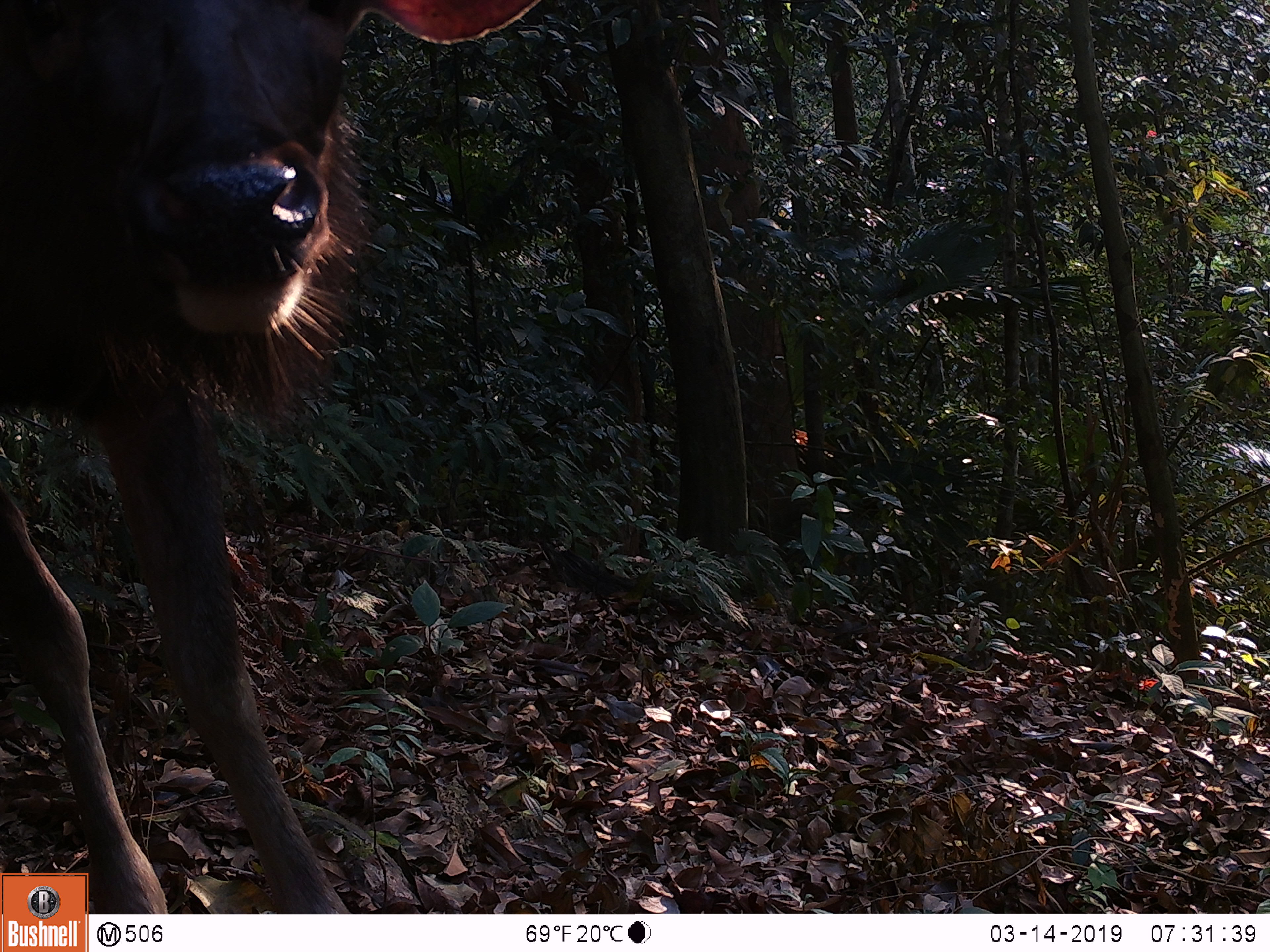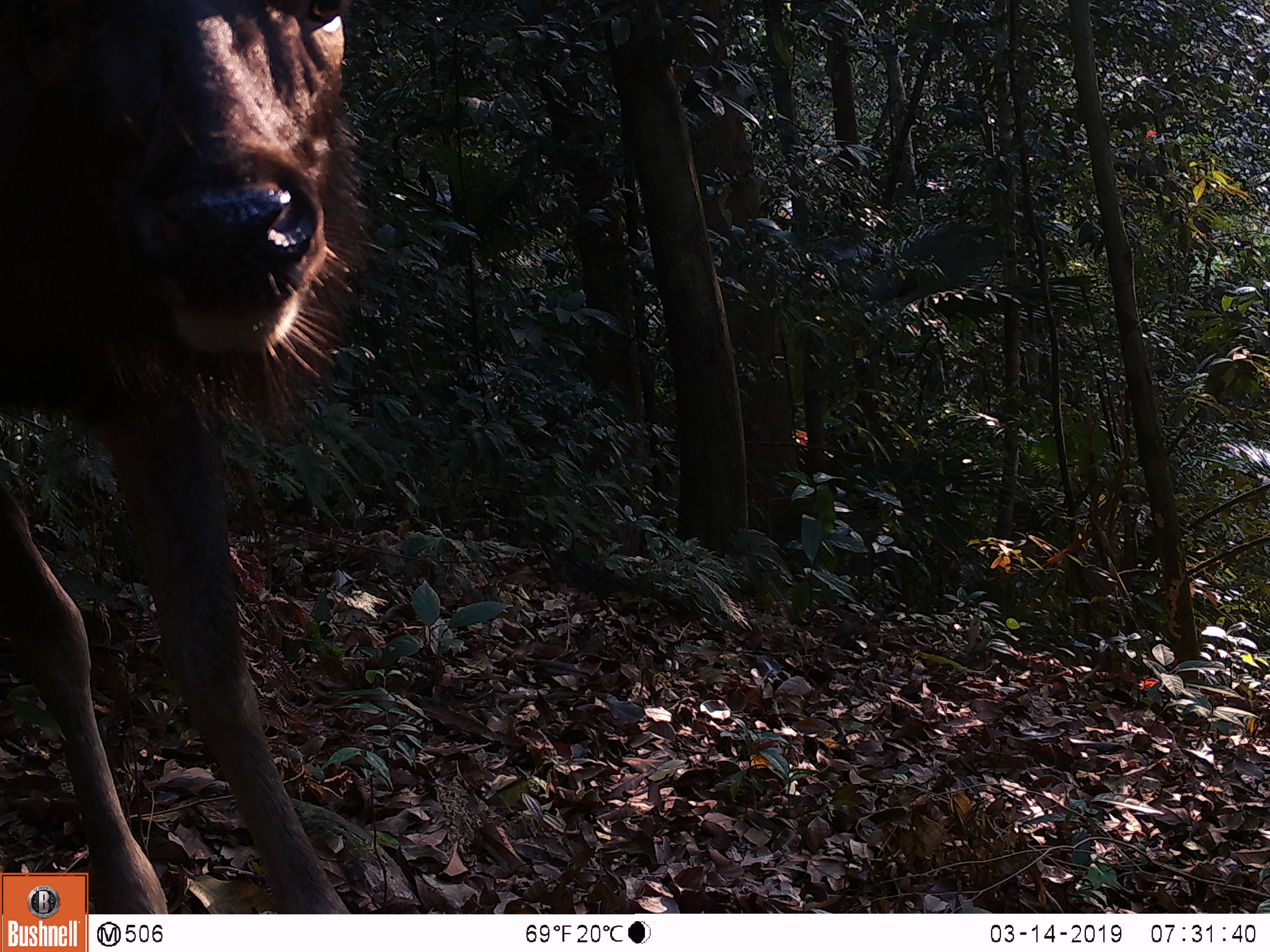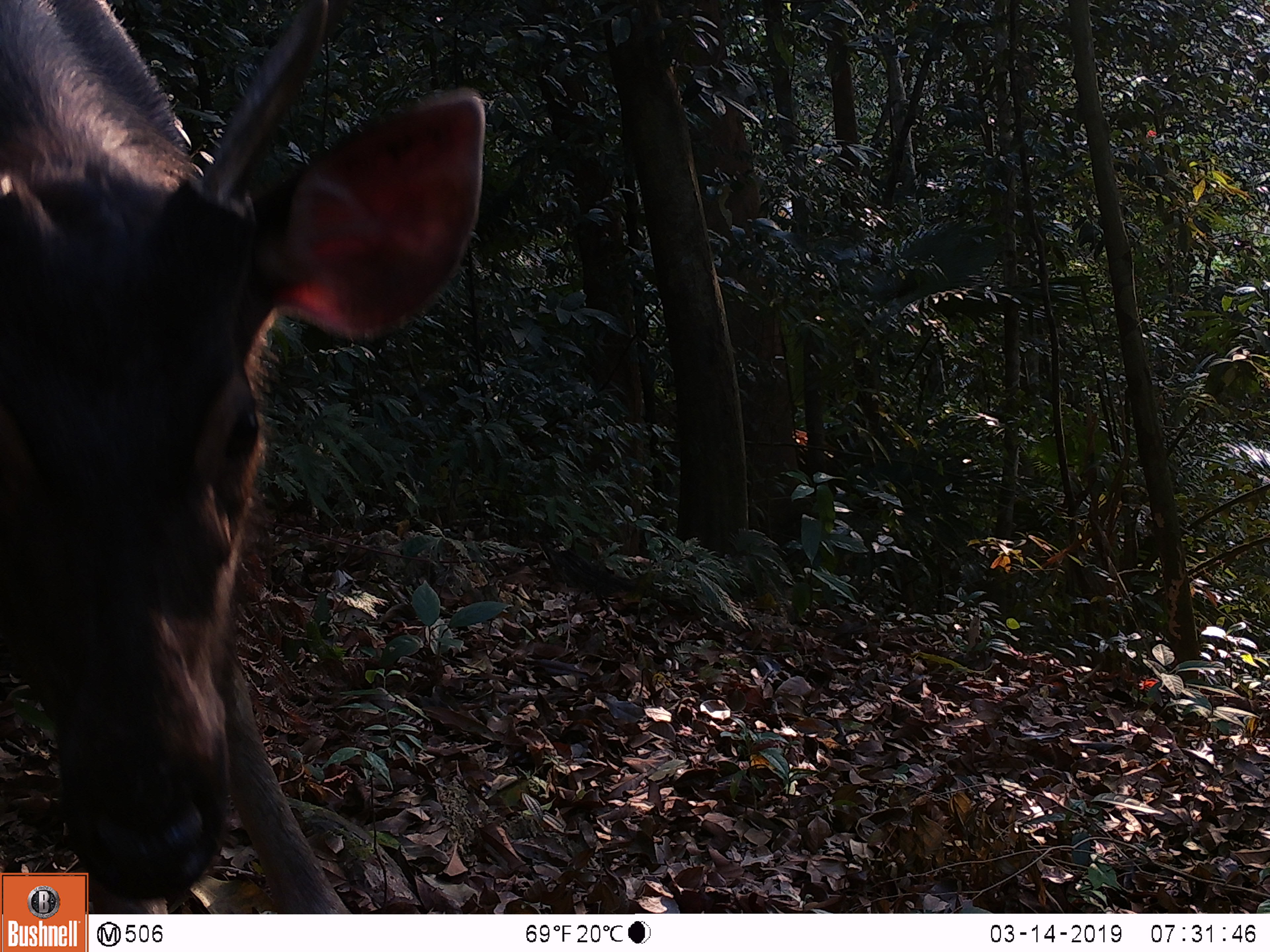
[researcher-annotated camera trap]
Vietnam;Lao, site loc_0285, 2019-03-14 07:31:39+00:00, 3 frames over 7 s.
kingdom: Animalia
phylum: Chordata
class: Mammalia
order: Artiodactyla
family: Cervidae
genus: Rusa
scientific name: Rusa unicolor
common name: sambar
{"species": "sambar (Rusa unicolor)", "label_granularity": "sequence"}